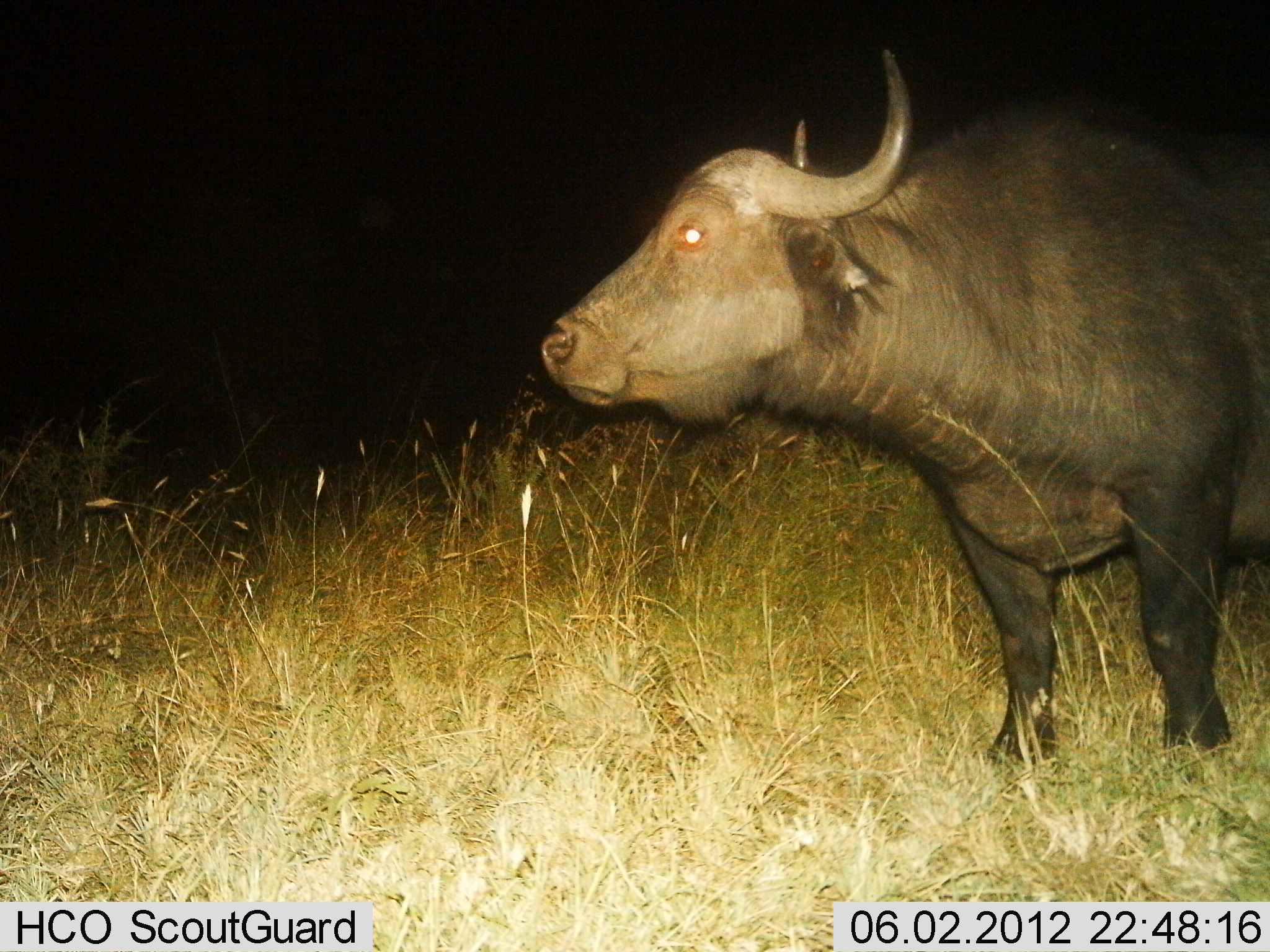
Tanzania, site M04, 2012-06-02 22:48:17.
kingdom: Animalia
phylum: Chordata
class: Mammalia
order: Artiodactyla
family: Bovidae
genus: Syncerus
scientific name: Syncerus caffer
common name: cape buffalo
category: buffalo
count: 1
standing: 100%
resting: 0%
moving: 0%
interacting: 0%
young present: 0%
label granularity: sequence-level